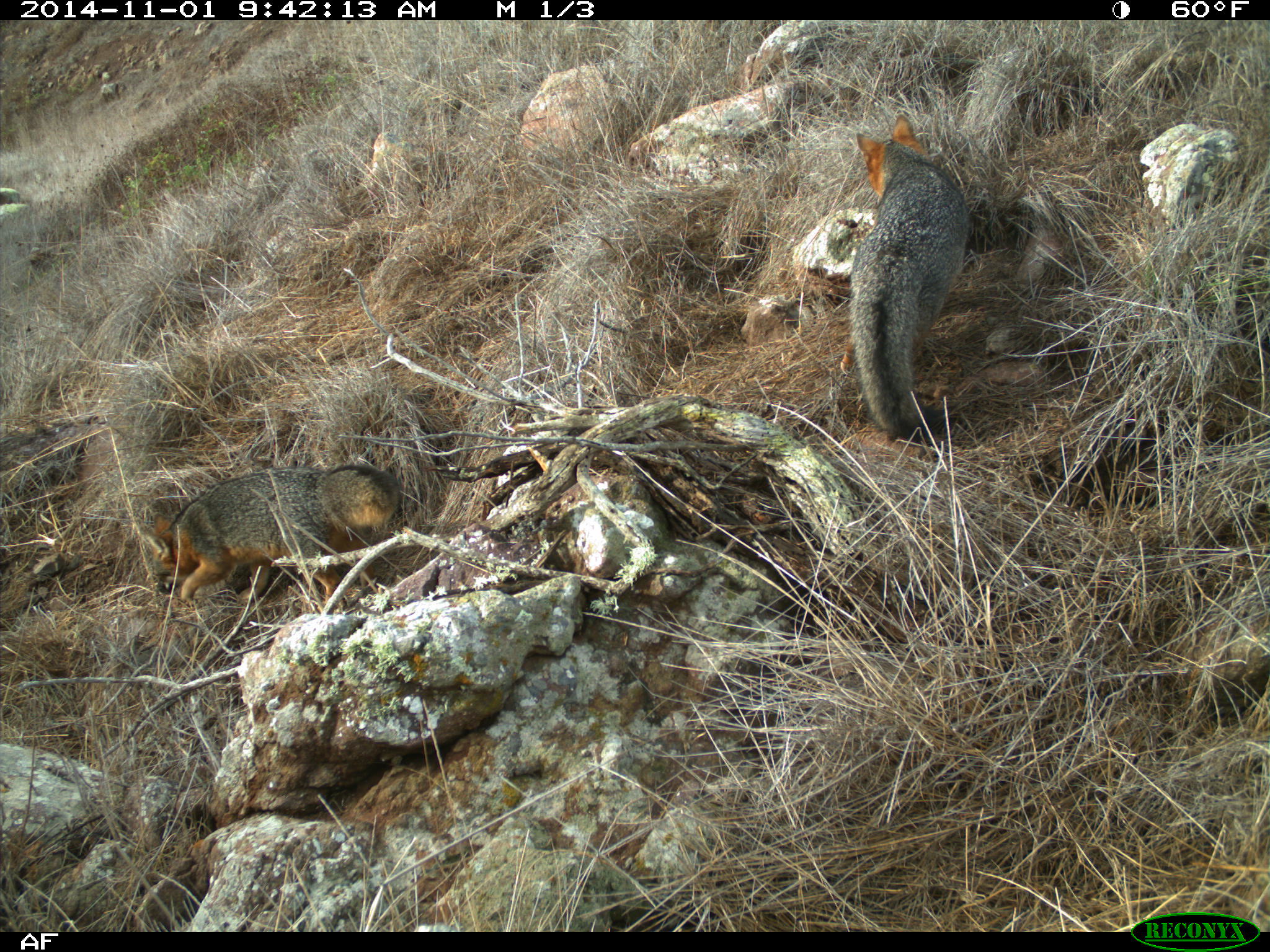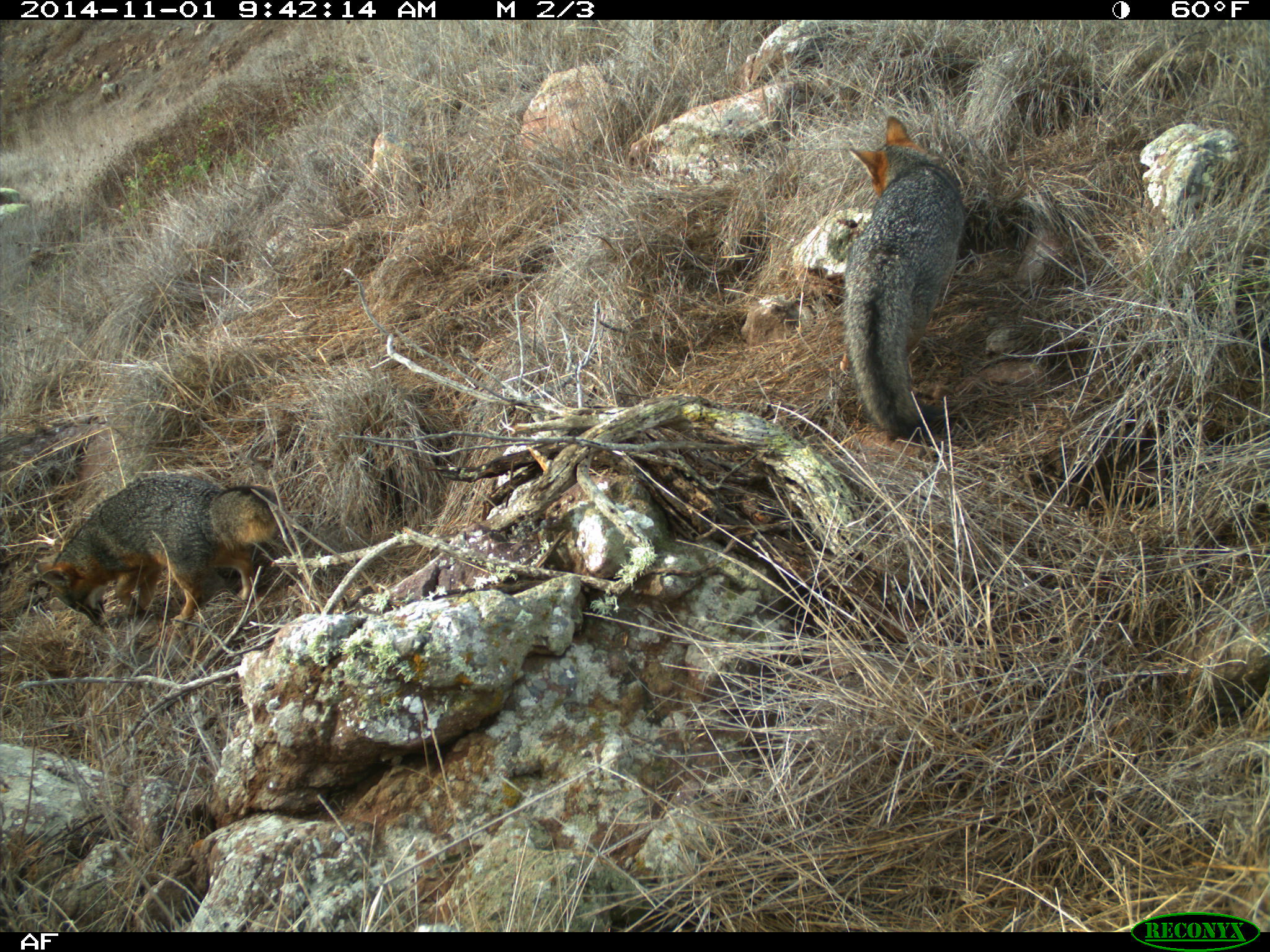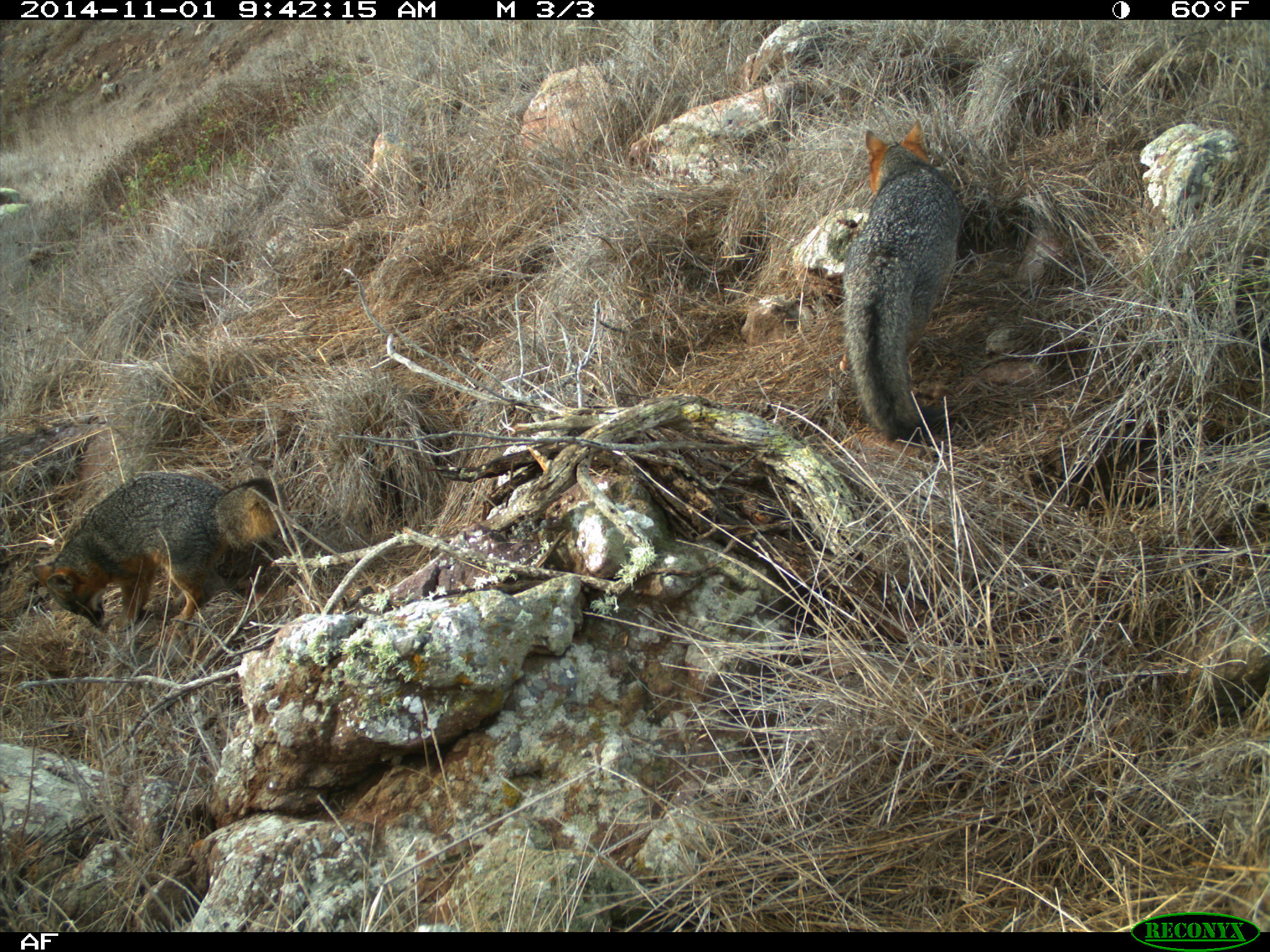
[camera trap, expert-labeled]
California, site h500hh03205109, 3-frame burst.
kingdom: Animalia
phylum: Chordata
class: Mammalia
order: Carnivora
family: Canidae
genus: Urocyon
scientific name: Urocyon littoralis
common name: island fox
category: fox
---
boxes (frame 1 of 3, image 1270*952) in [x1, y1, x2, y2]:
fox: [847, 115, 972, 441]; [140, 464, 405, 605]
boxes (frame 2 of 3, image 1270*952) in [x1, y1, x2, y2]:
fox: [841, 115, 964, 443]; [35, 472, 282, 630]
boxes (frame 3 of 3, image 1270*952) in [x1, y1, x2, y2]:
fox: [839, 117, 974, 446]; [30, 473, 284, 643]